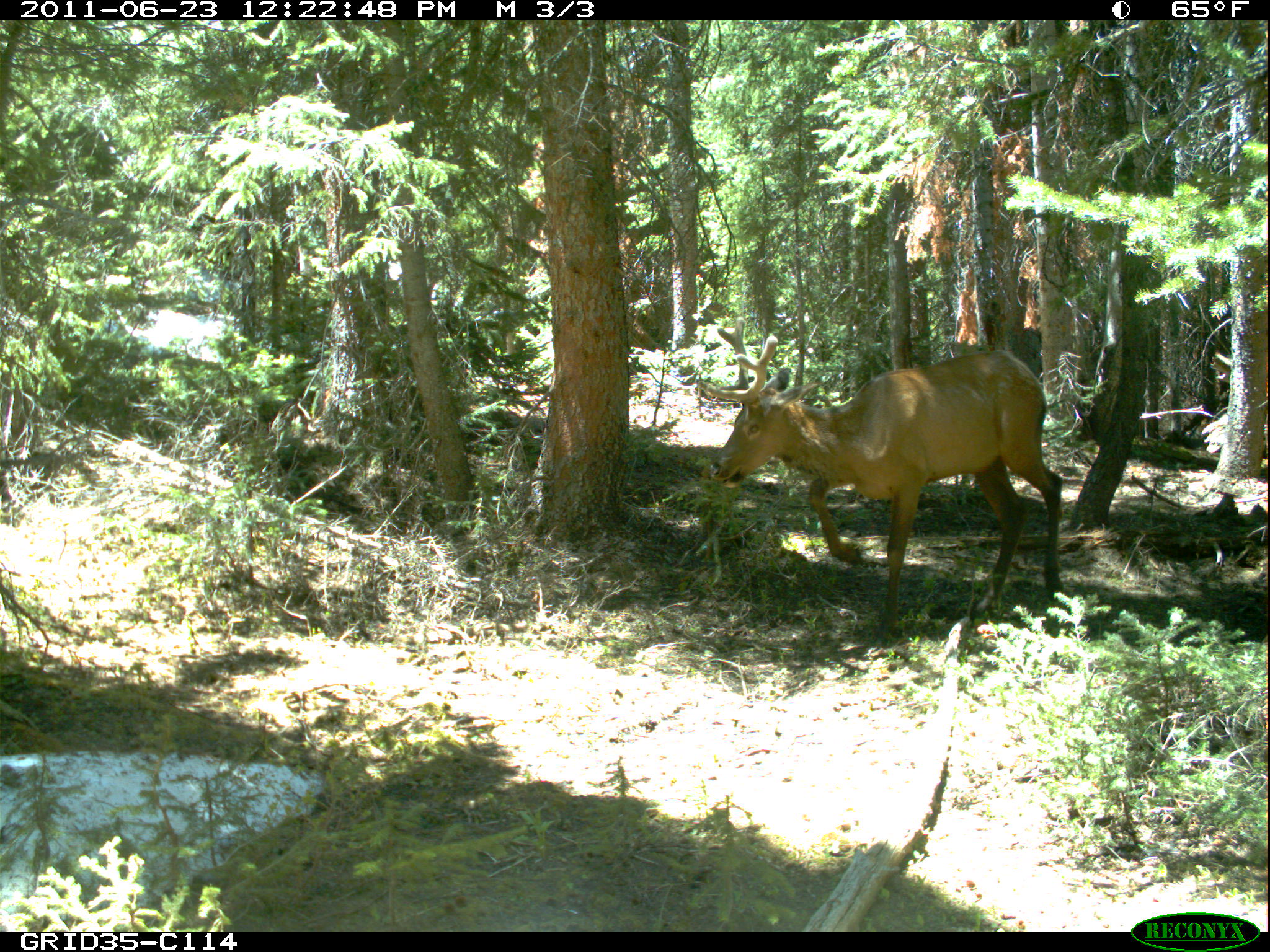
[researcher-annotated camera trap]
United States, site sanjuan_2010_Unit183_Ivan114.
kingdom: Animalia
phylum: Chordata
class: Mammalia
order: Artiodactyla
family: Cervidae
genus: Cervus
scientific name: Cervus elaphus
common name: red deer